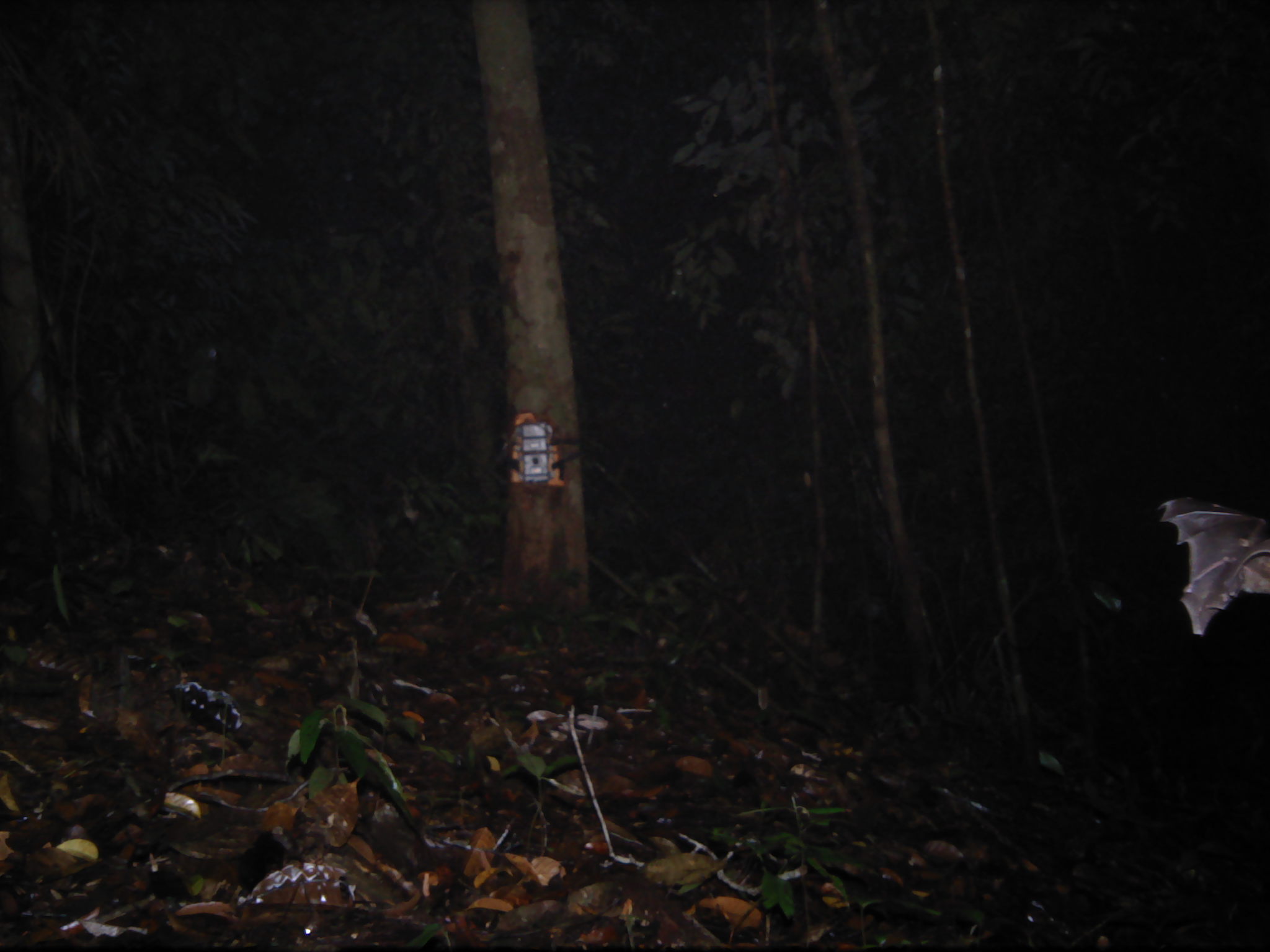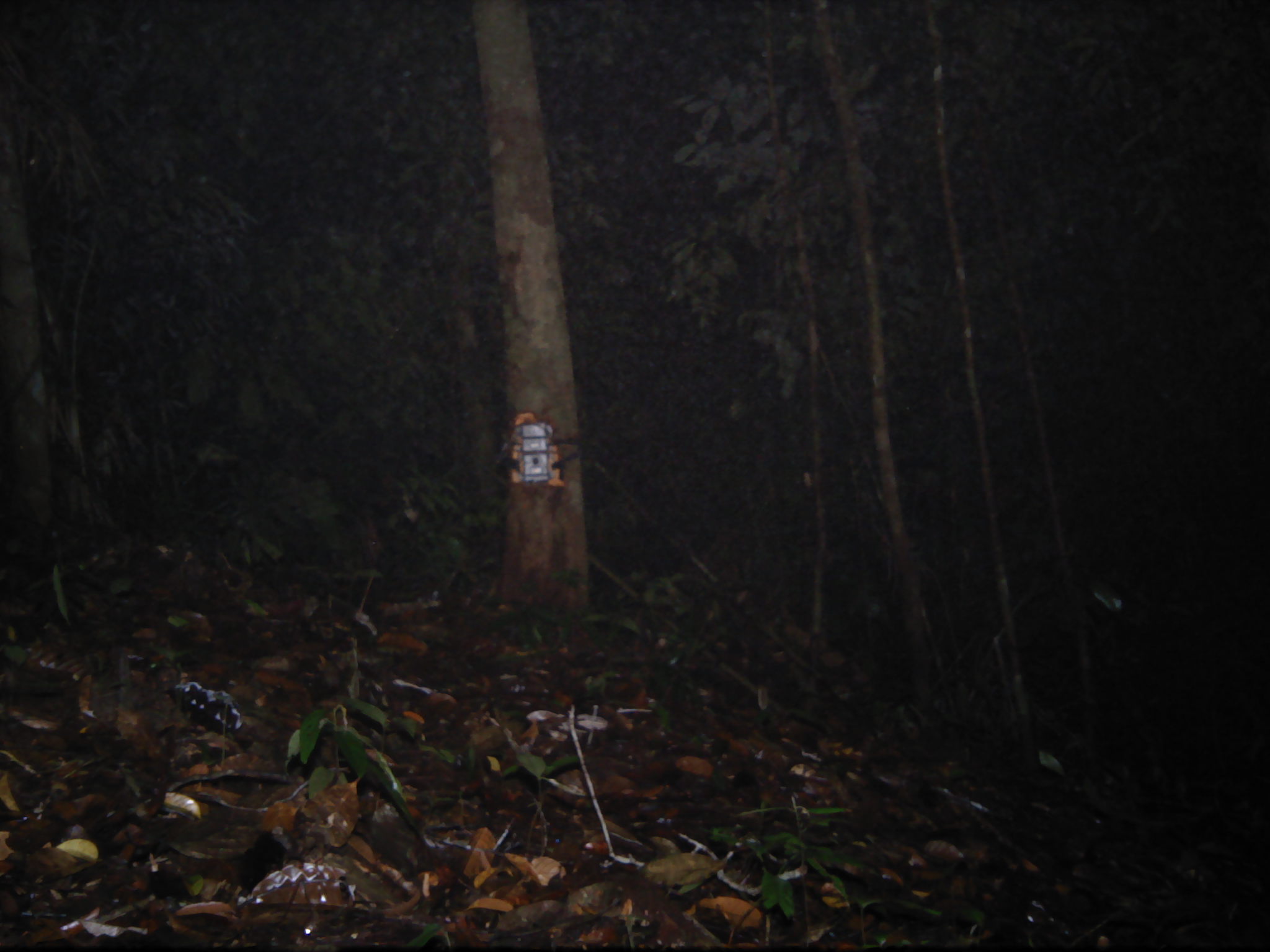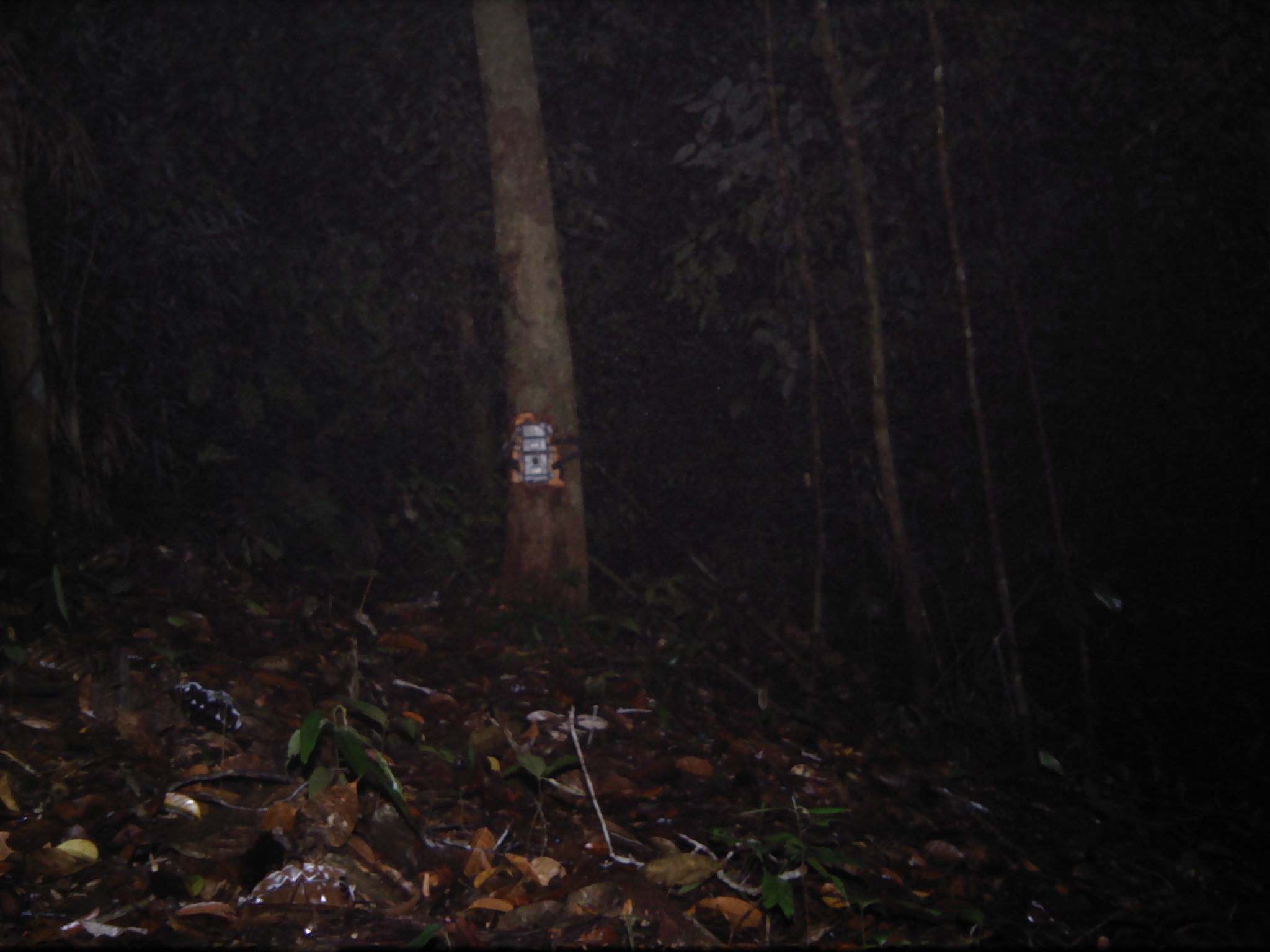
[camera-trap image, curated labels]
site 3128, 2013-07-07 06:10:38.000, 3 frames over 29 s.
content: unidentified animal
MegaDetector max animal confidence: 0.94